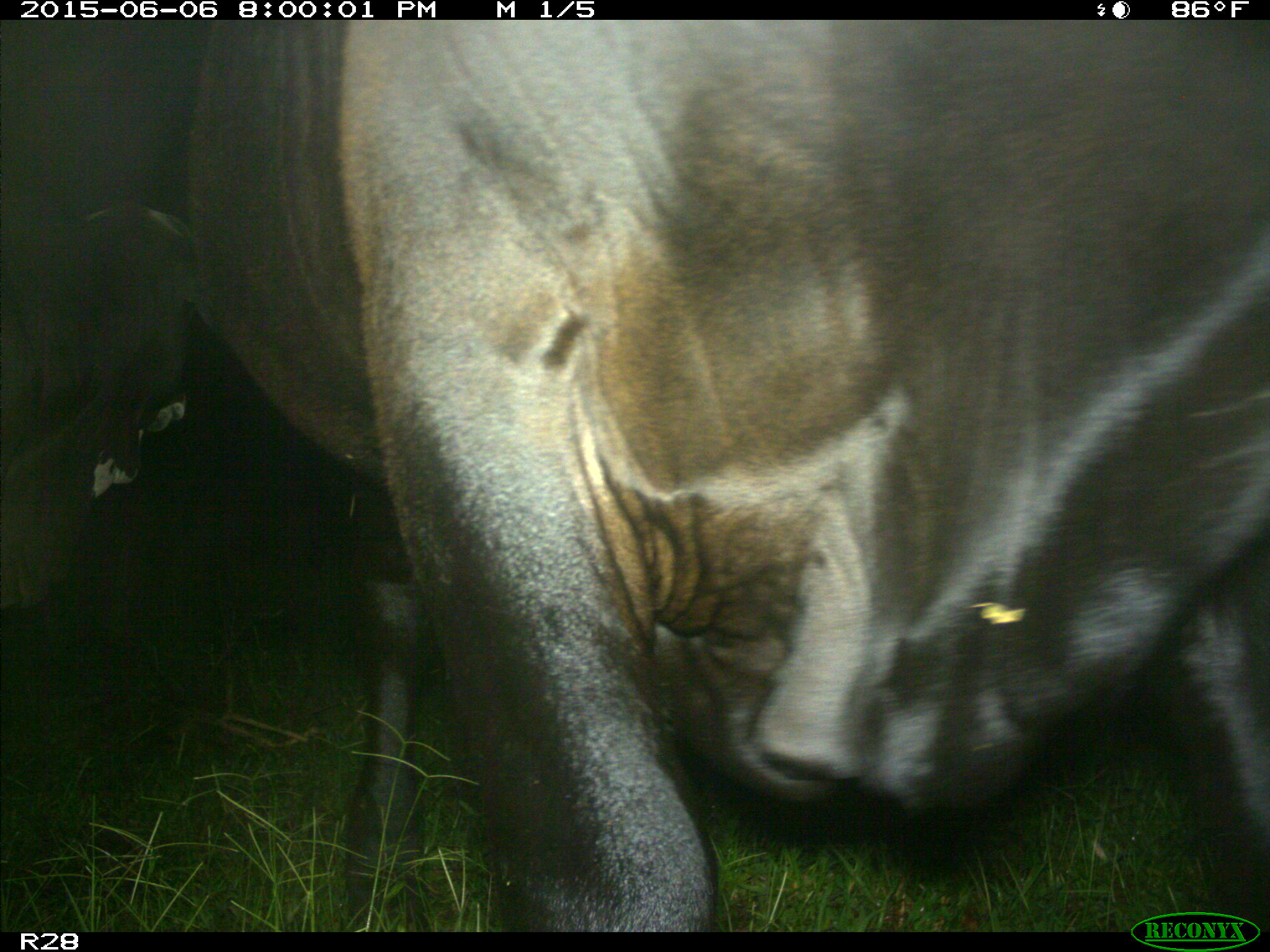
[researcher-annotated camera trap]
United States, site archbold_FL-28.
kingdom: Animalia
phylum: Chordata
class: Mammalia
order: Artiodactyla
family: Bovidae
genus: Bos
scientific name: Bos taurus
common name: domestic cow